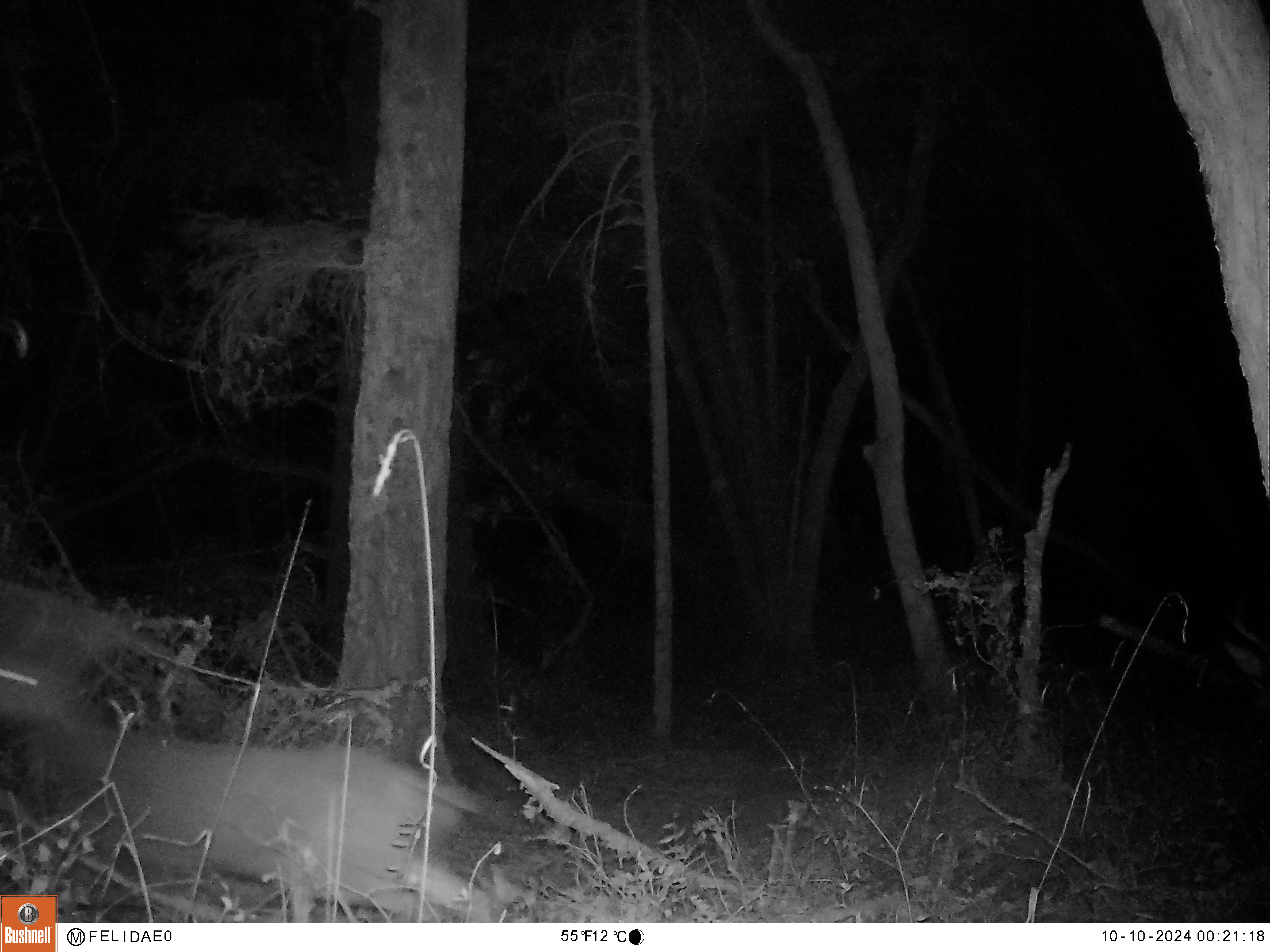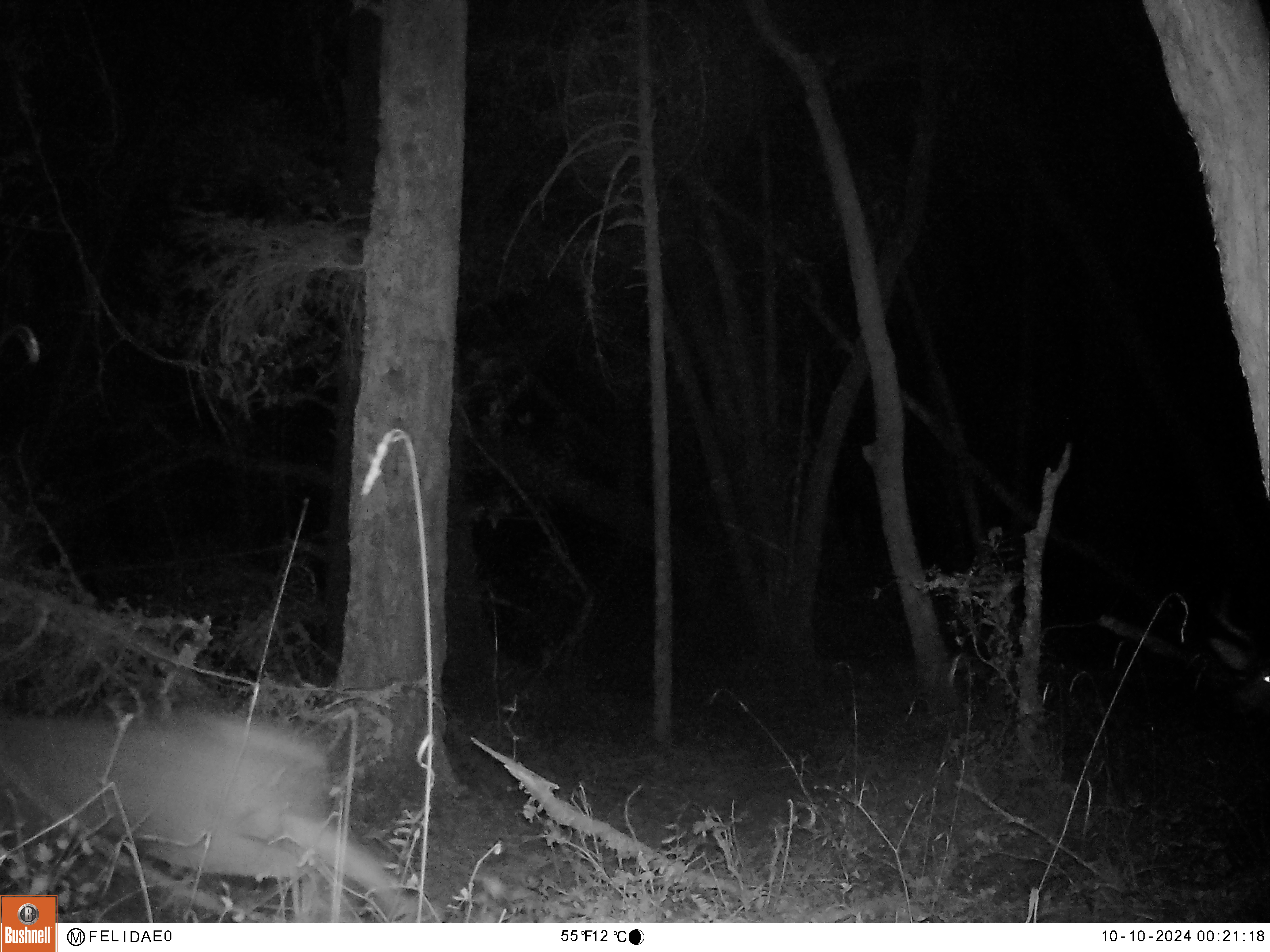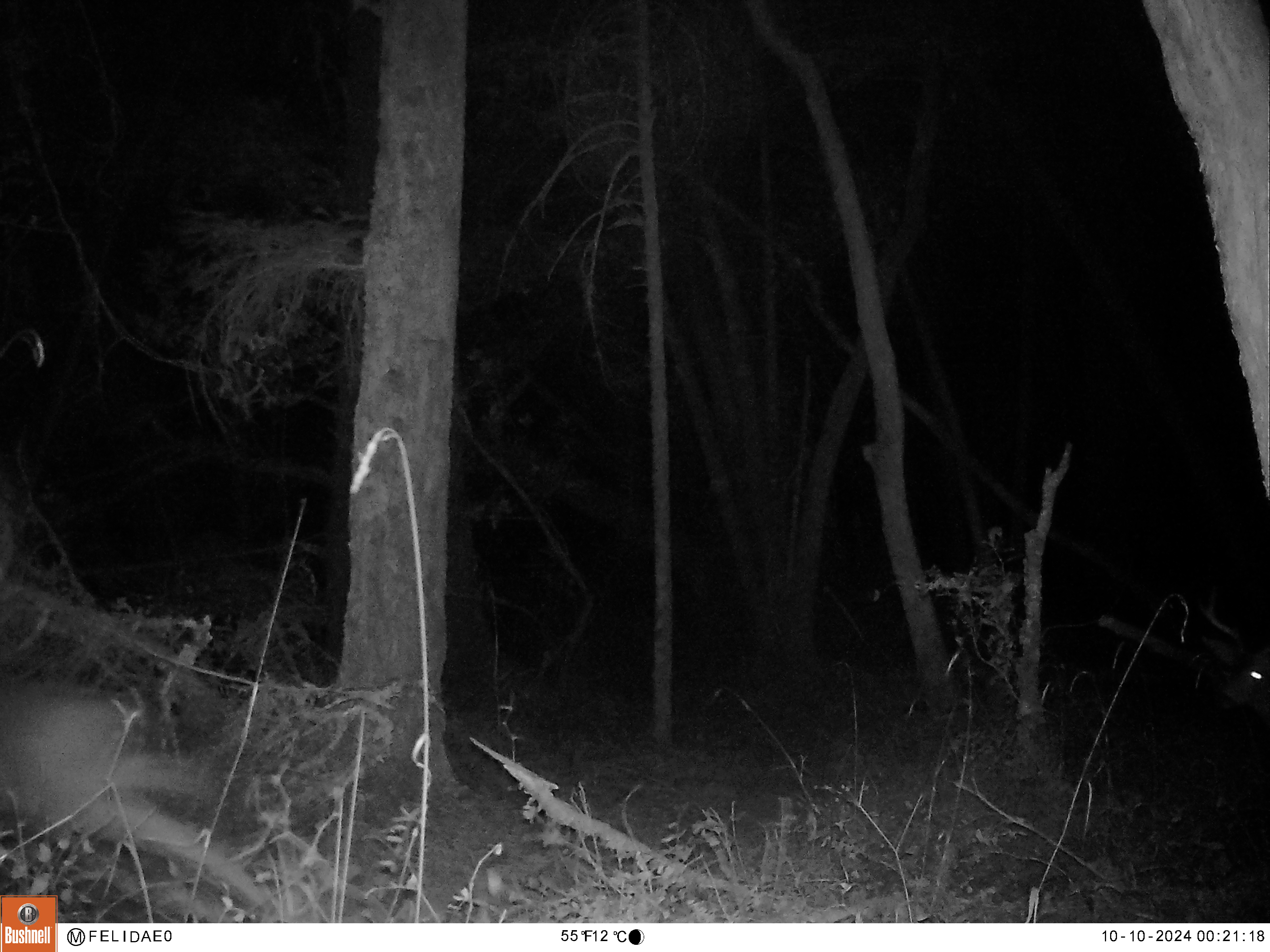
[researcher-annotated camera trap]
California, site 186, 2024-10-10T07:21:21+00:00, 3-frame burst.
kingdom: Animalia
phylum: Chordata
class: Mammalia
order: Artiodactyla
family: Cervidae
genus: Odocoileus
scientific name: Odocoileus hemionus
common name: mule deer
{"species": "mule deer (Odocoileus hemionus)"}